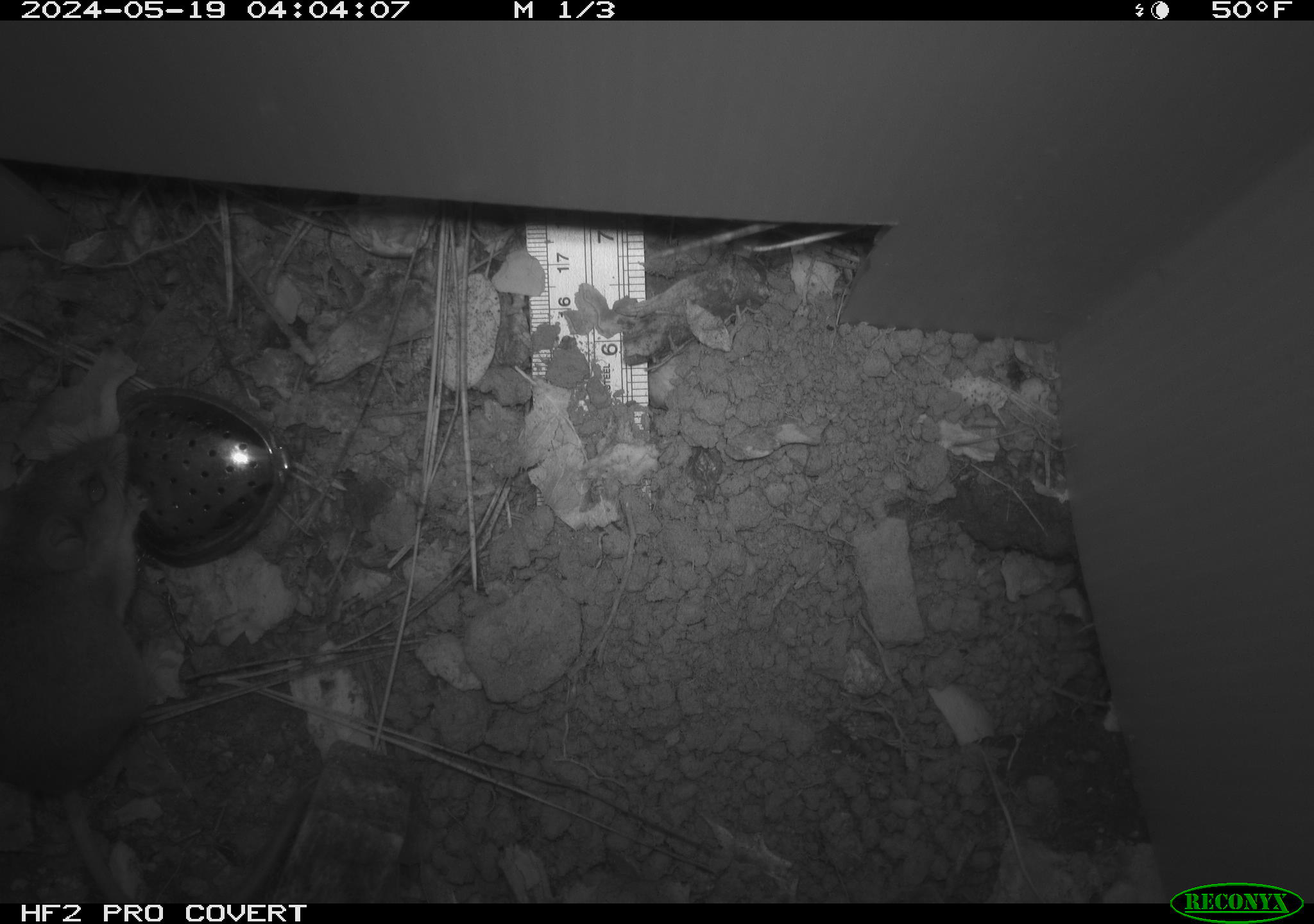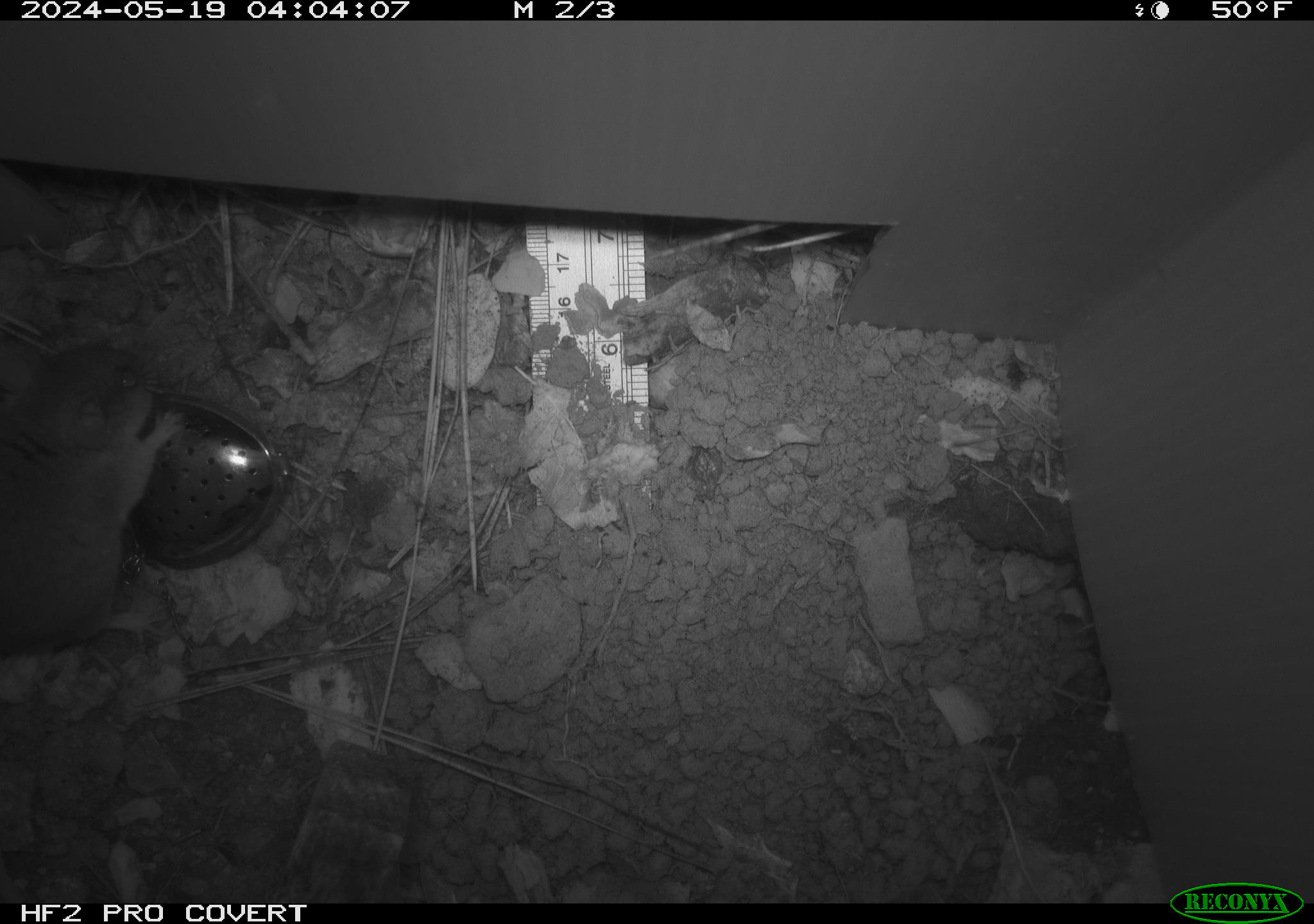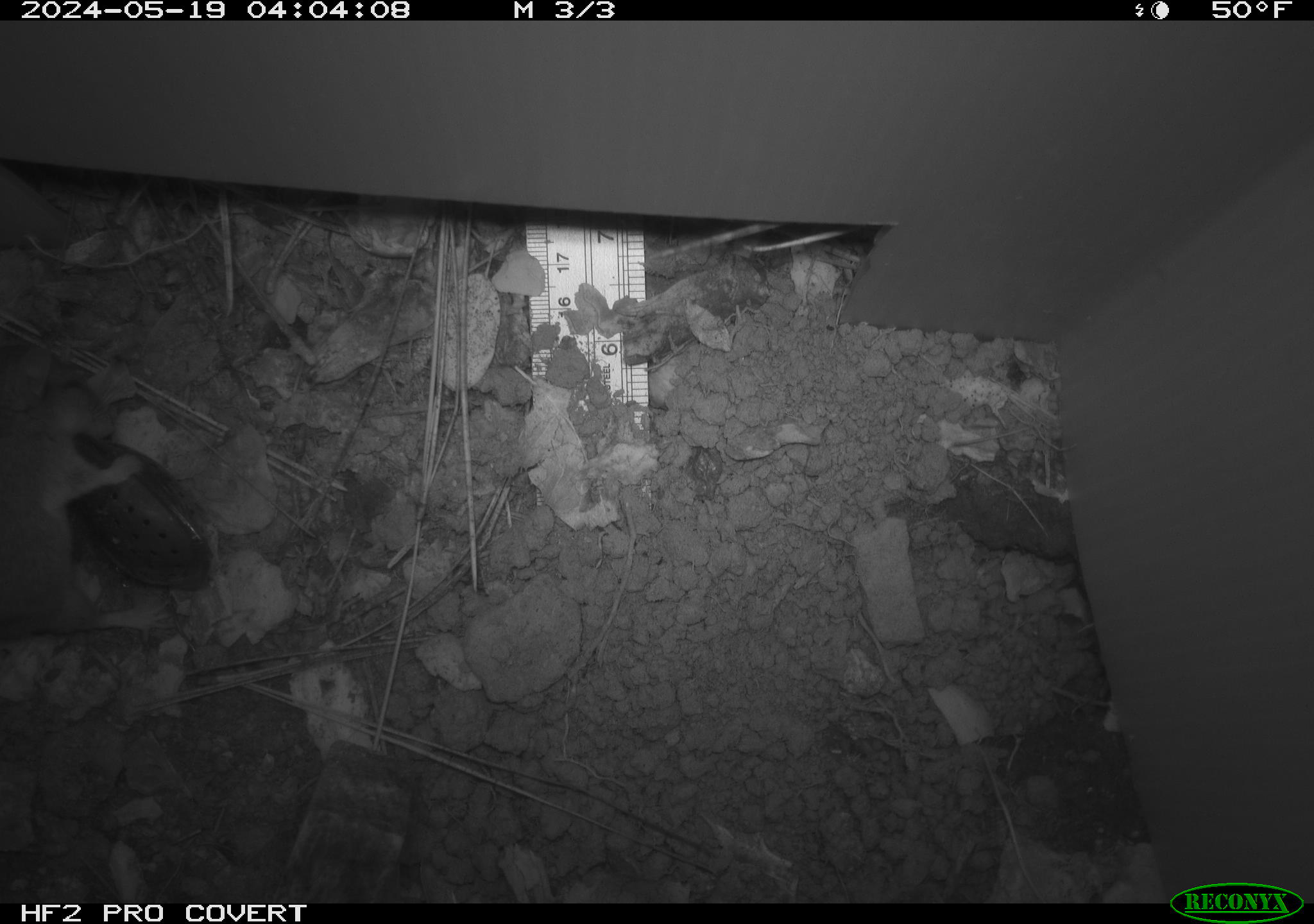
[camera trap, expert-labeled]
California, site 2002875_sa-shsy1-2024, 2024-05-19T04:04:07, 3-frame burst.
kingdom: Animalia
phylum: Chordata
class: Mammalia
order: Rodentia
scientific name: Rodentia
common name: rodent